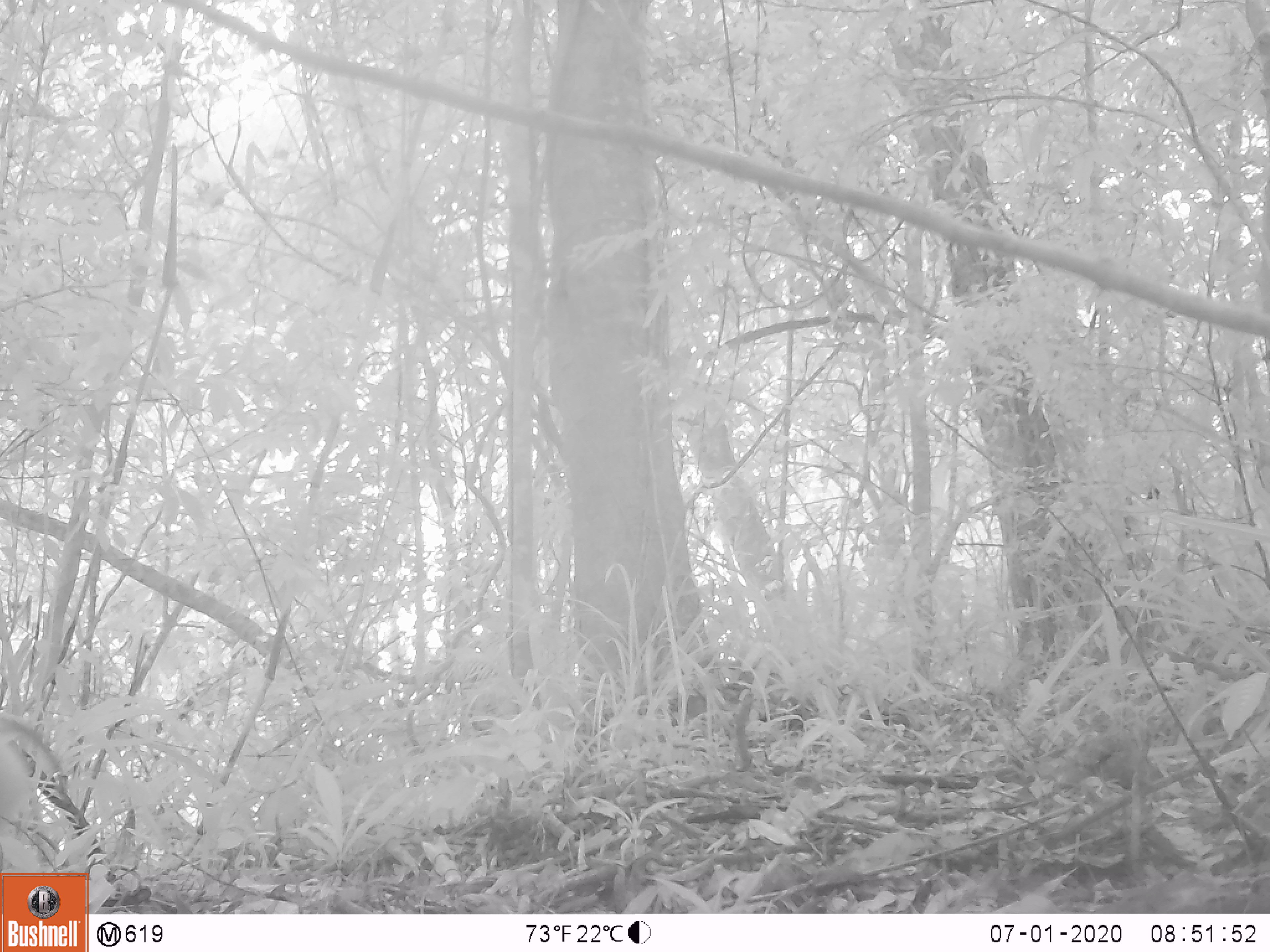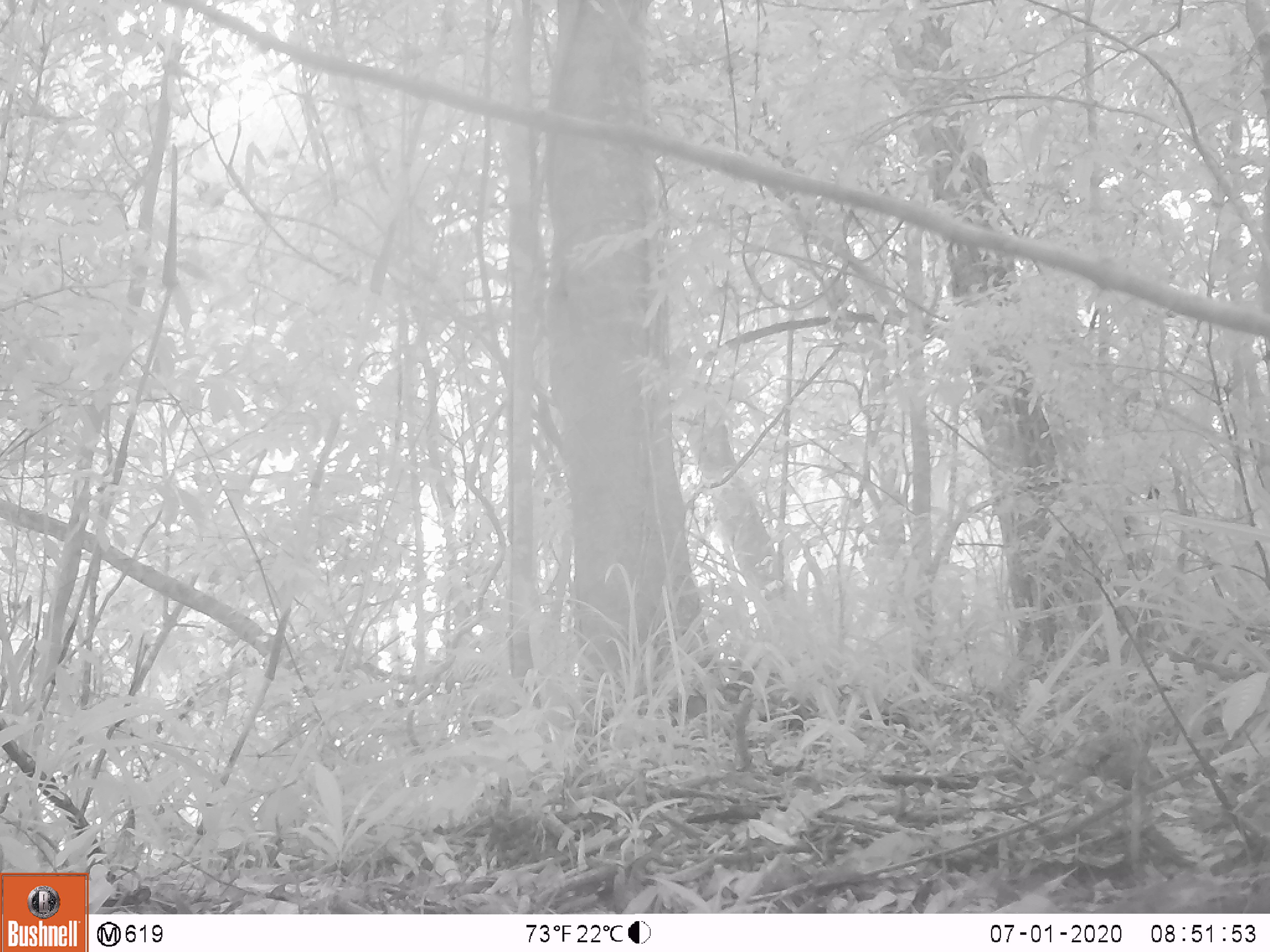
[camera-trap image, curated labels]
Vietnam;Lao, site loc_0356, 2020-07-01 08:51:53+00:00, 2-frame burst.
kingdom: Animalia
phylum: Chordata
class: Mammalia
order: Primates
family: Cercopithecidae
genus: Macaca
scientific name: Macaca nemestrina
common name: pig-tailed macaque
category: pig tailed macaque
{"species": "pig tailed macaque (pig-tailed macaque) (Macaca nemestrina)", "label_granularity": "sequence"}